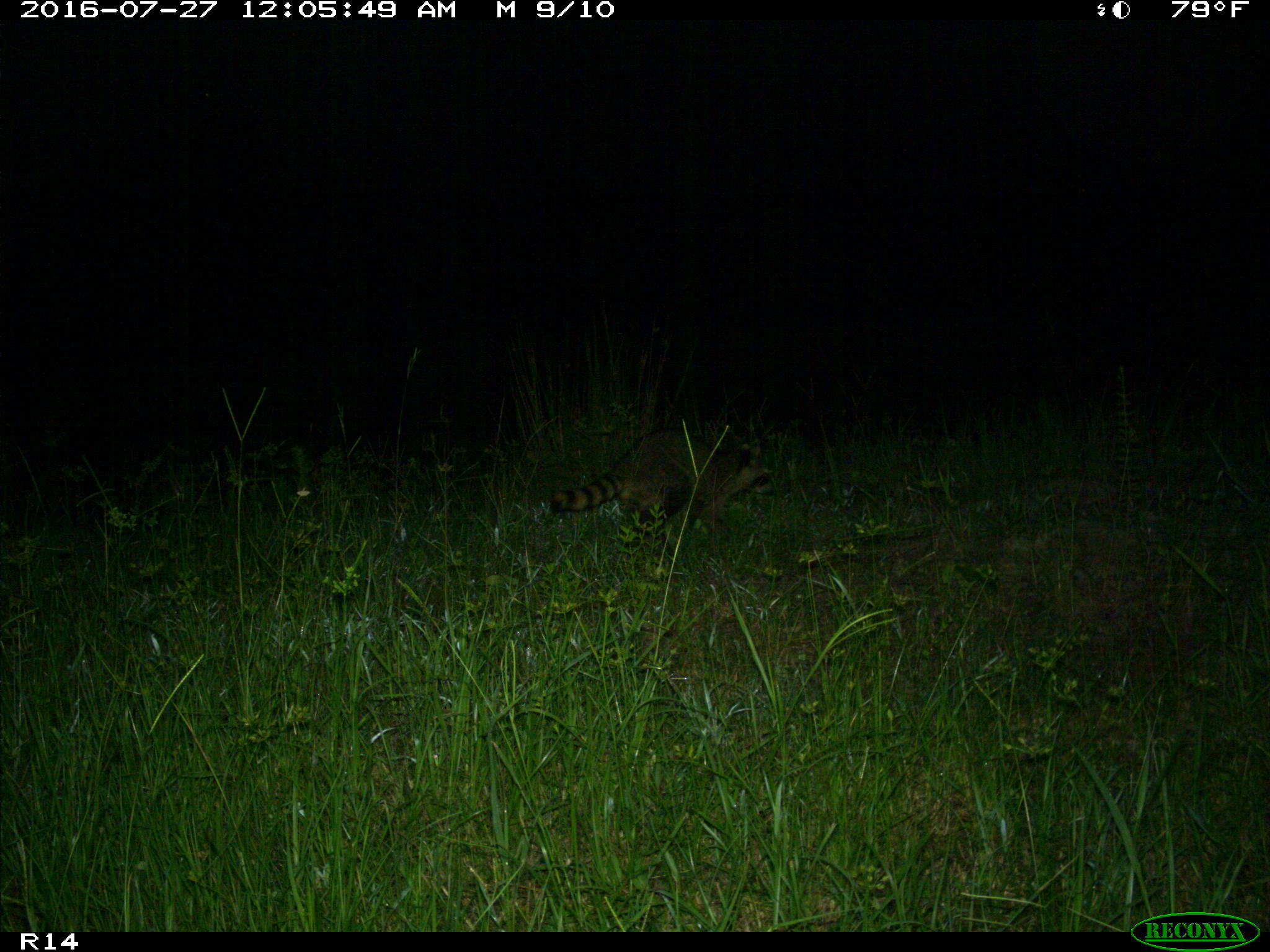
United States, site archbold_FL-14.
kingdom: Animalia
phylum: Chordata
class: Mammalia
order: Carnivora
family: Procyonidae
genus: Procyon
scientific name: Procyon lotor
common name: common raccoon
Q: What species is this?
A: Procyon lotor (common raccoon).